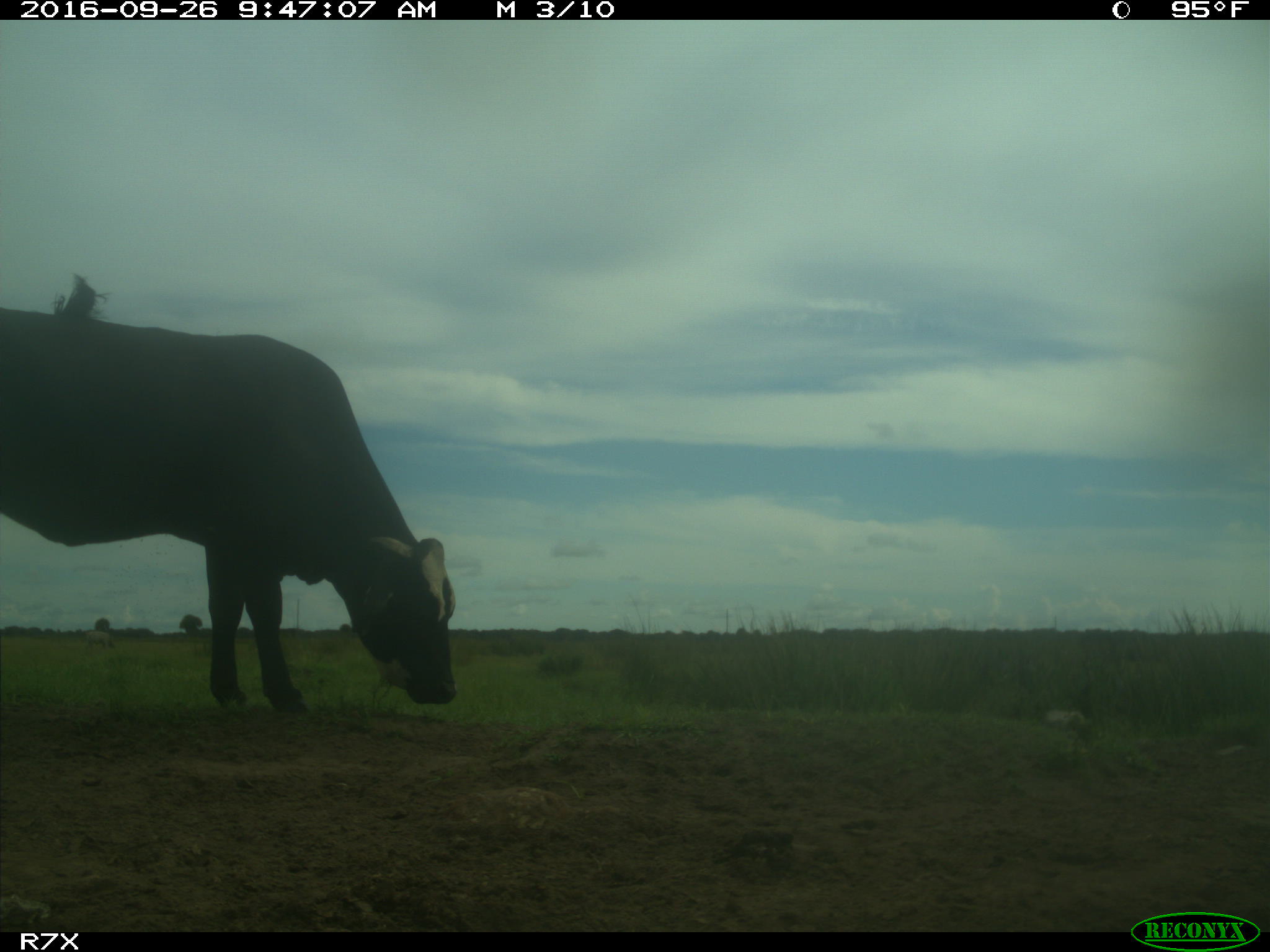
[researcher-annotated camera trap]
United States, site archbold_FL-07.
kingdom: Animalia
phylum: Chordata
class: Mammalia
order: Artiodactyla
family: Bovidae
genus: Bos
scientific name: Bos taurus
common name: domestic cow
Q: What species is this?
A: Bos taurus (domestic cow).